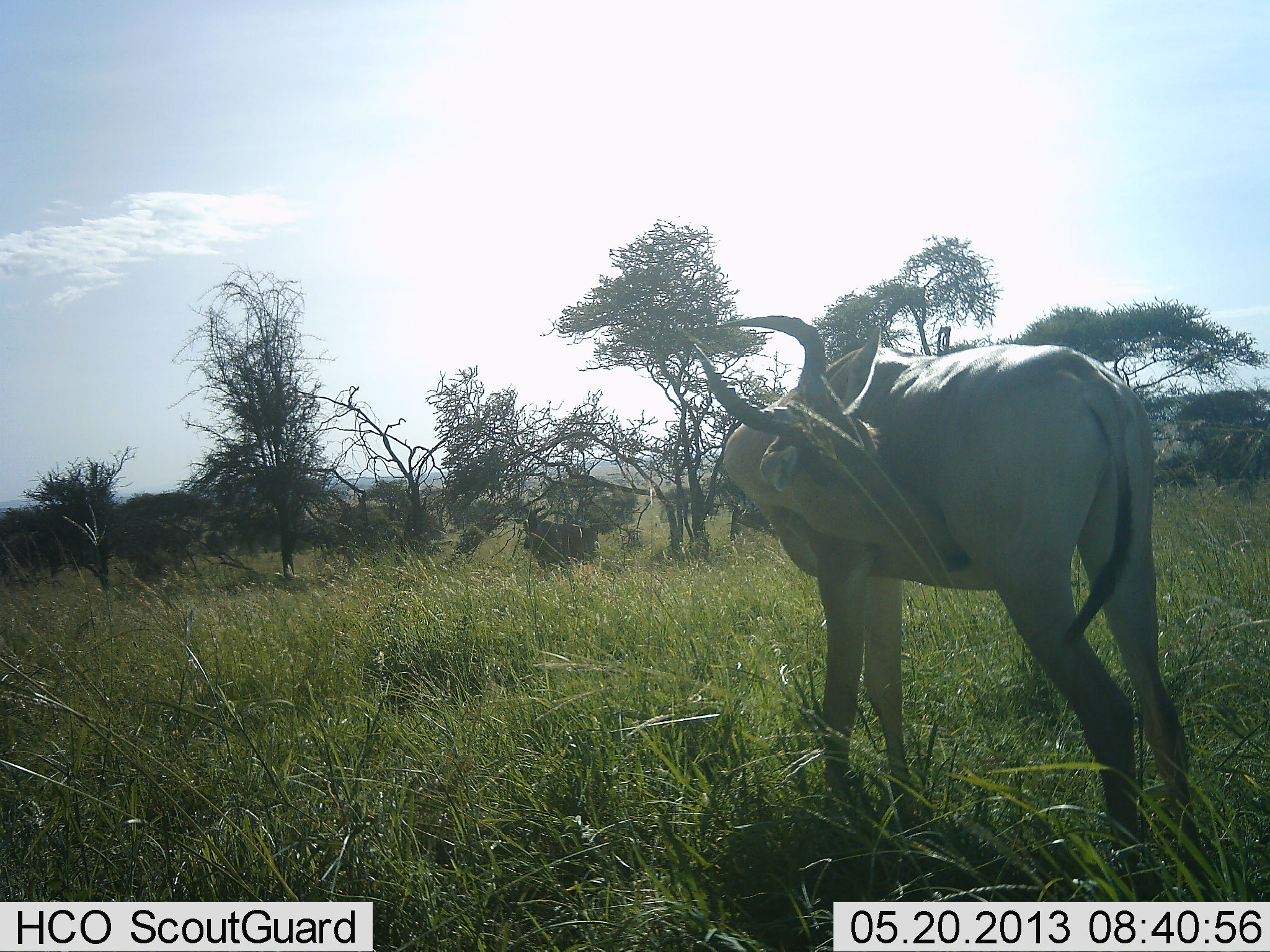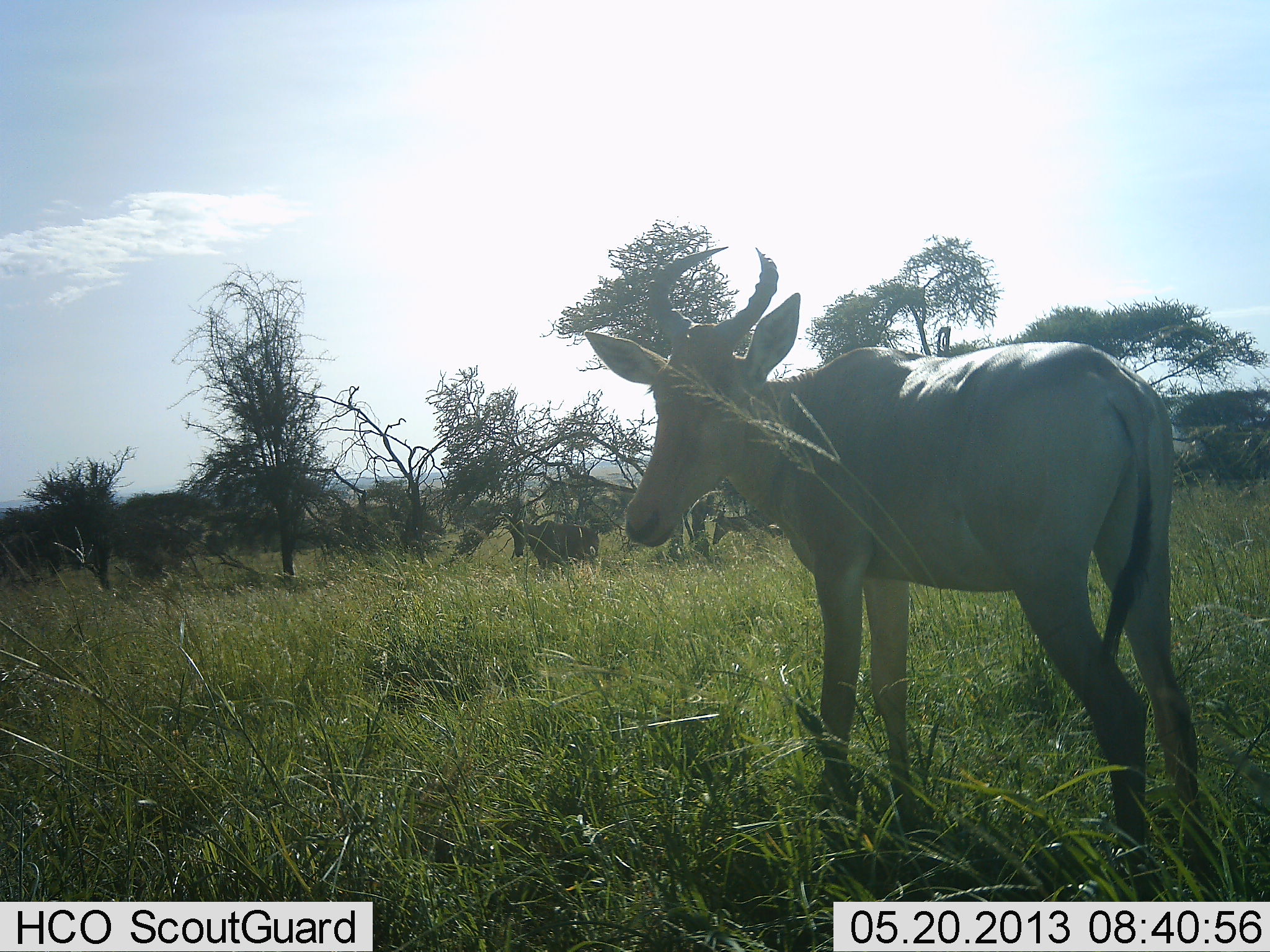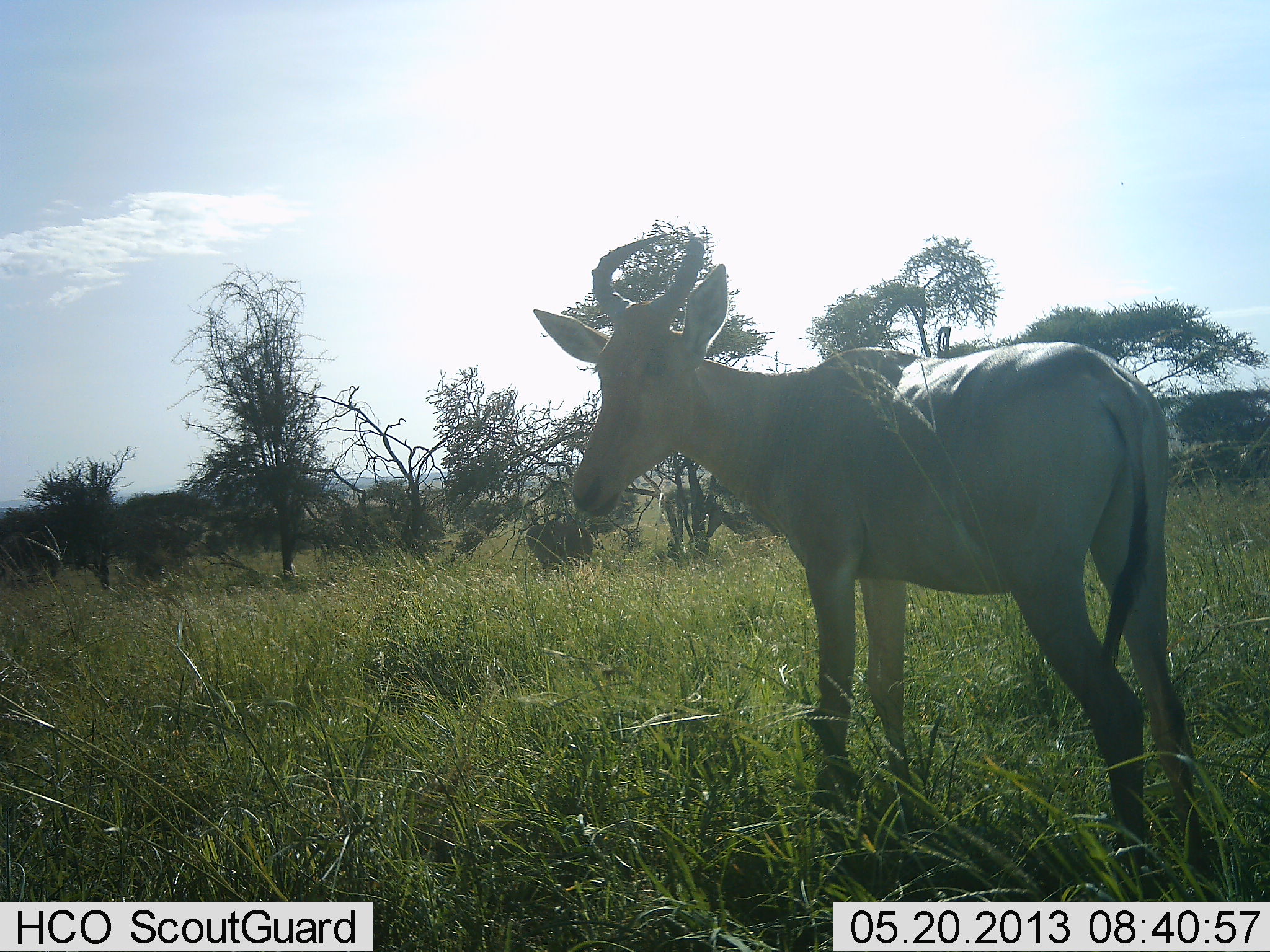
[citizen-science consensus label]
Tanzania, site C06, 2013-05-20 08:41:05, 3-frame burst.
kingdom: Animalia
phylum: Chordata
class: Mammalia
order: Artiodactyla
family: Bovidae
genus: Alcelaphus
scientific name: Alcelaphus buselaphus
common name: hartebeest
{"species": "hartebeest (Alcelaphus buselaphus)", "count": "2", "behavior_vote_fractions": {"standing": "90%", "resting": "0%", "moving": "20%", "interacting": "0%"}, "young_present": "0%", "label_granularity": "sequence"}